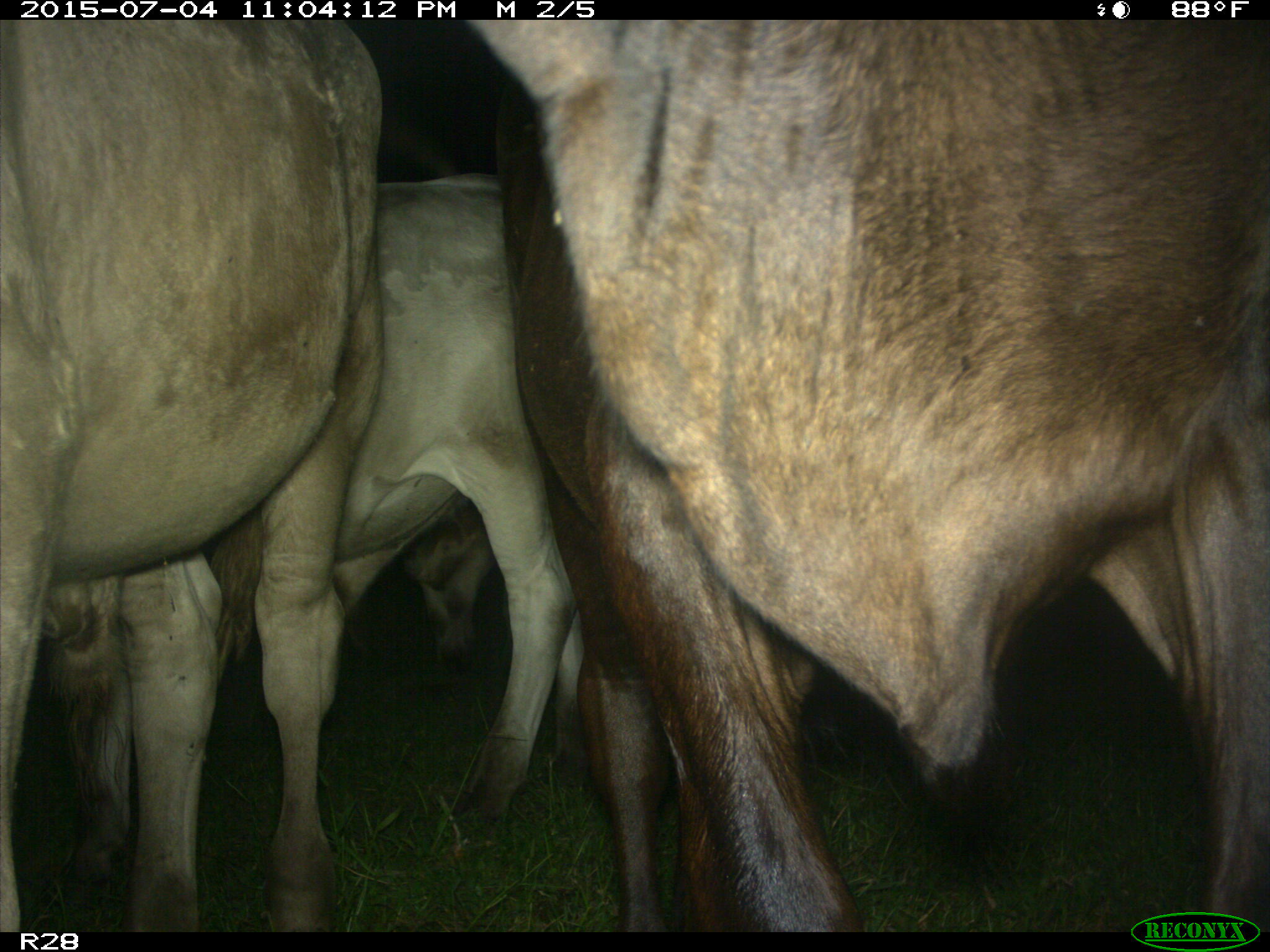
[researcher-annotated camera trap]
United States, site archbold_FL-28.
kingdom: Animalia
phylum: Chordata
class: Mammalia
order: Artiodactyla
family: Bovidae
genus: Bos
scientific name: Bos taurus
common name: domestic cow